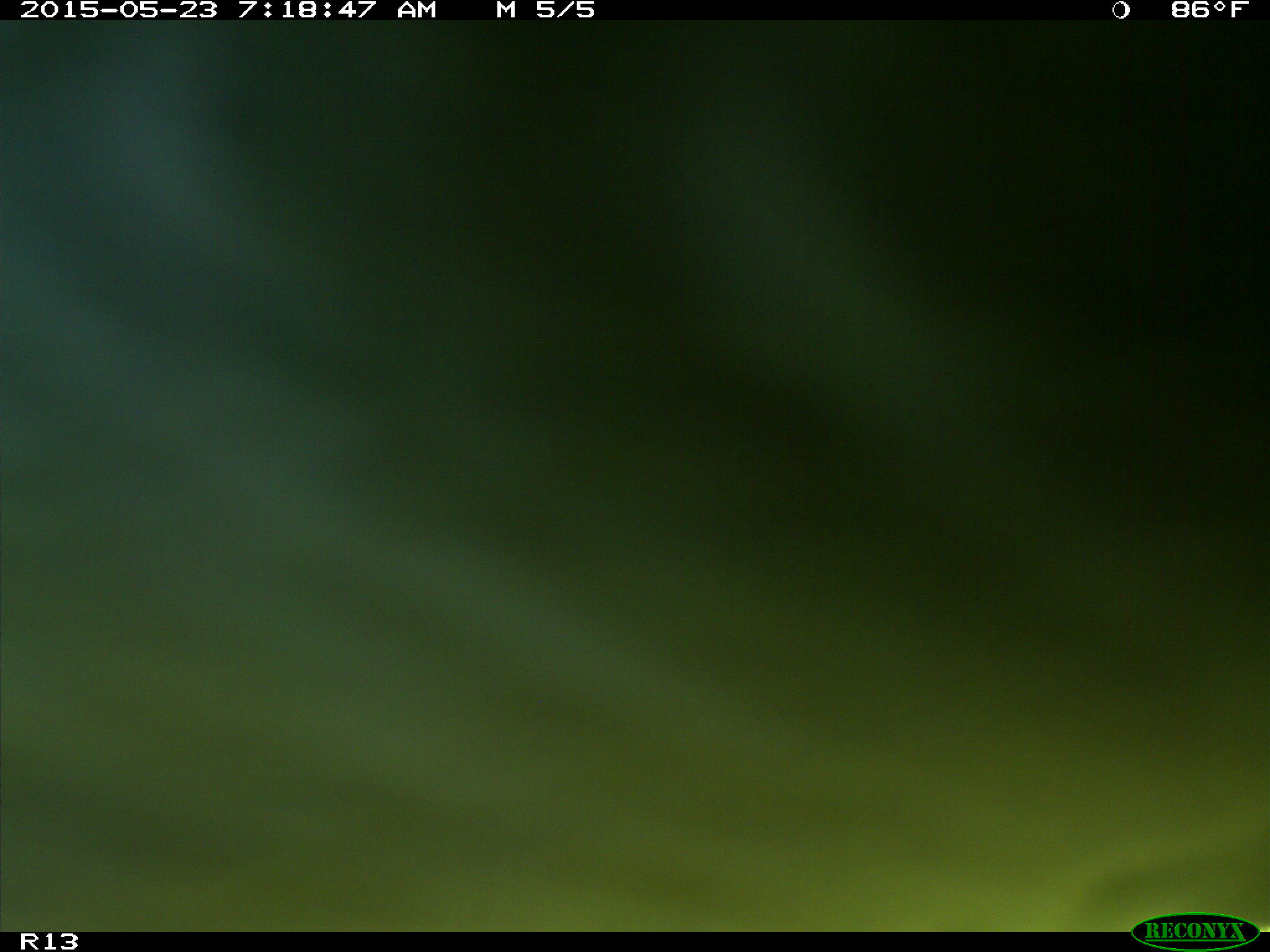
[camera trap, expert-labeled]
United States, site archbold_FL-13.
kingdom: Animalia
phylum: Chordata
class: Mammalia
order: Artiodactyla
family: Bovidae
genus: Bos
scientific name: Bos taurus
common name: domestic cow